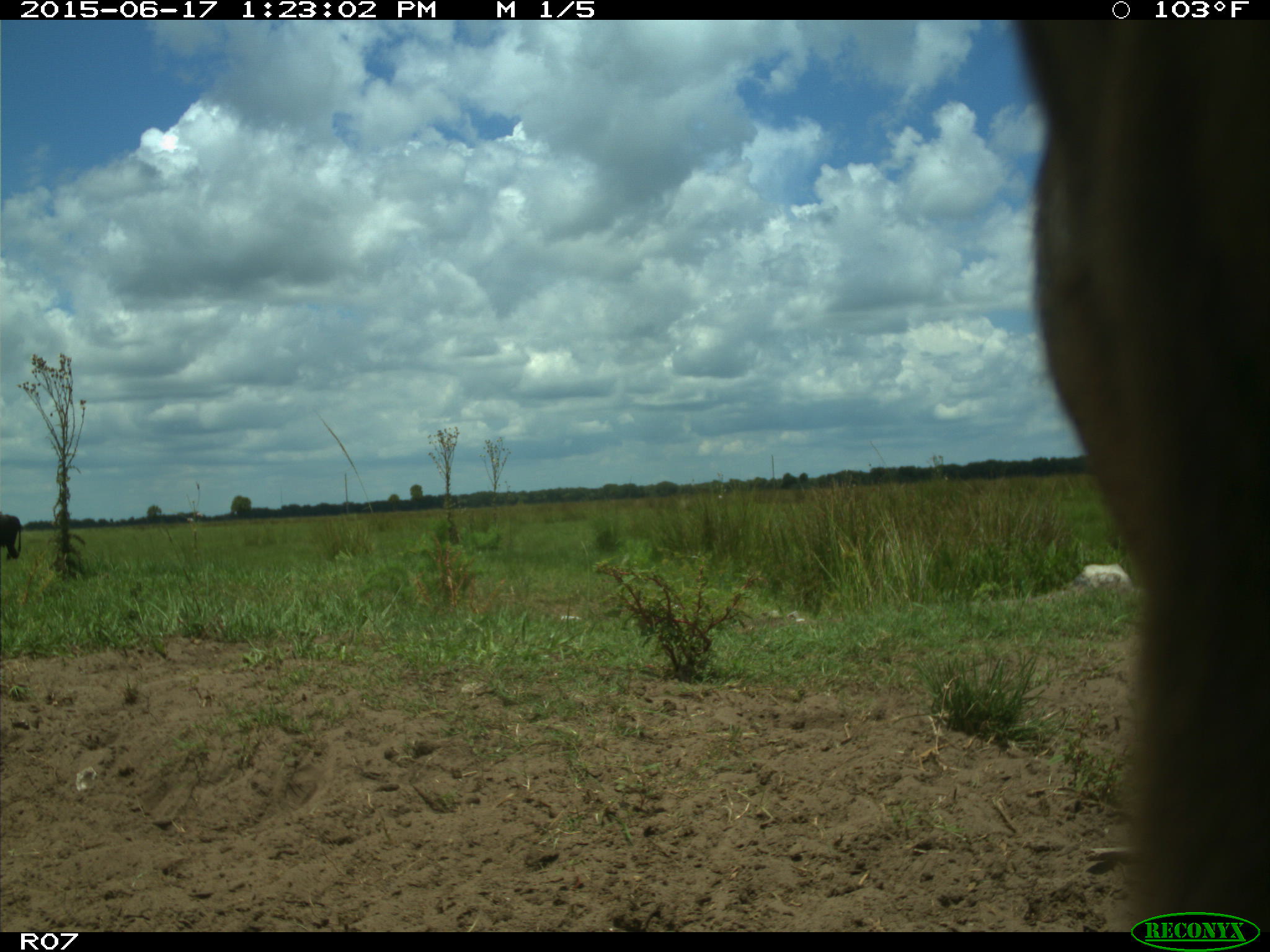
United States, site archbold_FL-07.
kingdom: Animalia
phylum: Chordata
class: Mammalia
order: Artiodactyla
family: Bovidae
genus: Bos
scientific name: Bos taurus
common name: domestic cow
Bos taurus (domestic cow).